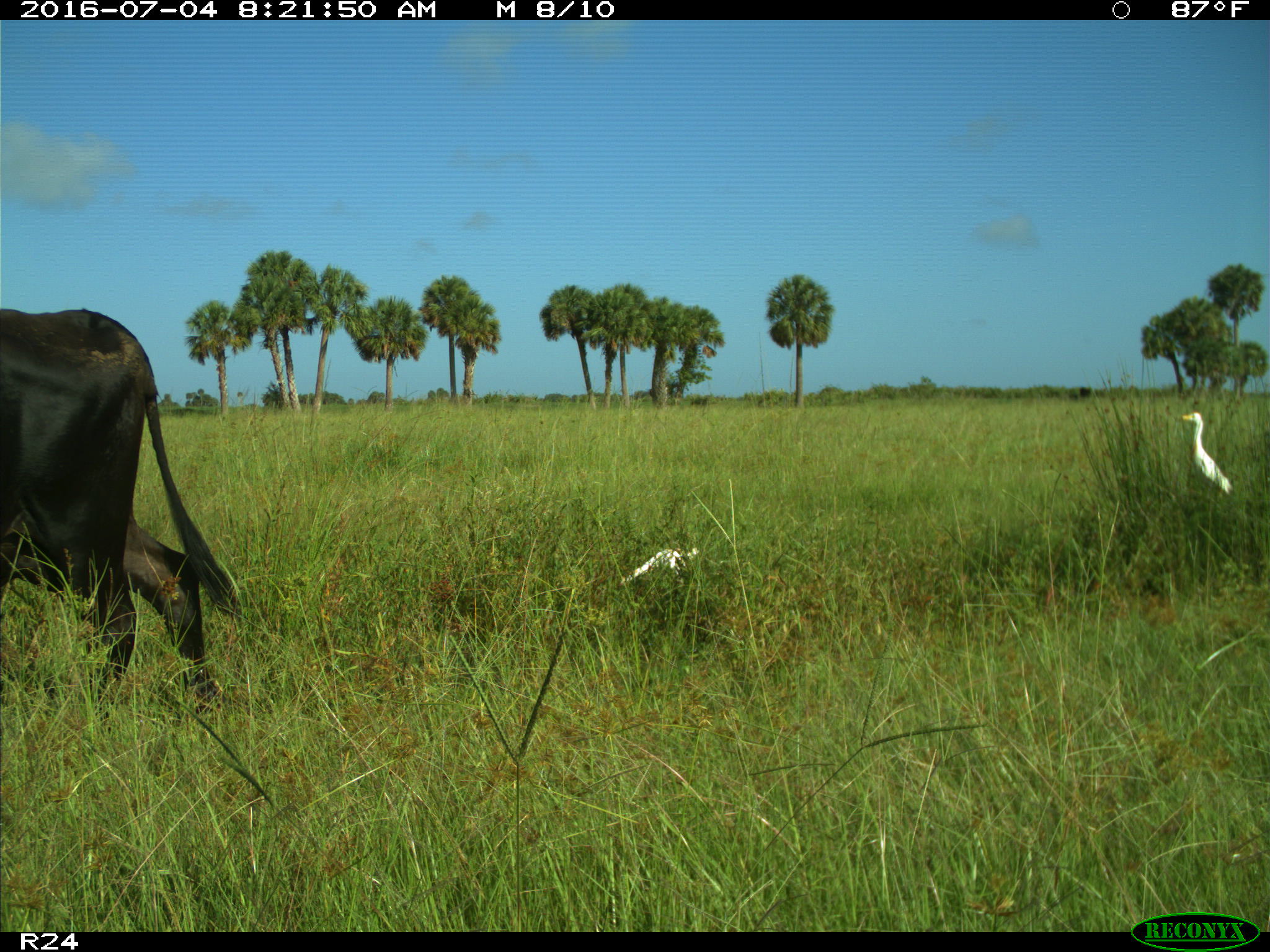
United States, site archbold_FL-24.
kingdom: Animalia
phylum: Chordata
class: Mammalia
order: Artiodactyla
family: Bovidae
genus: Bos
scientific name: Bos taurus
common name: domestic cow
Bos taurus (domestic cow).